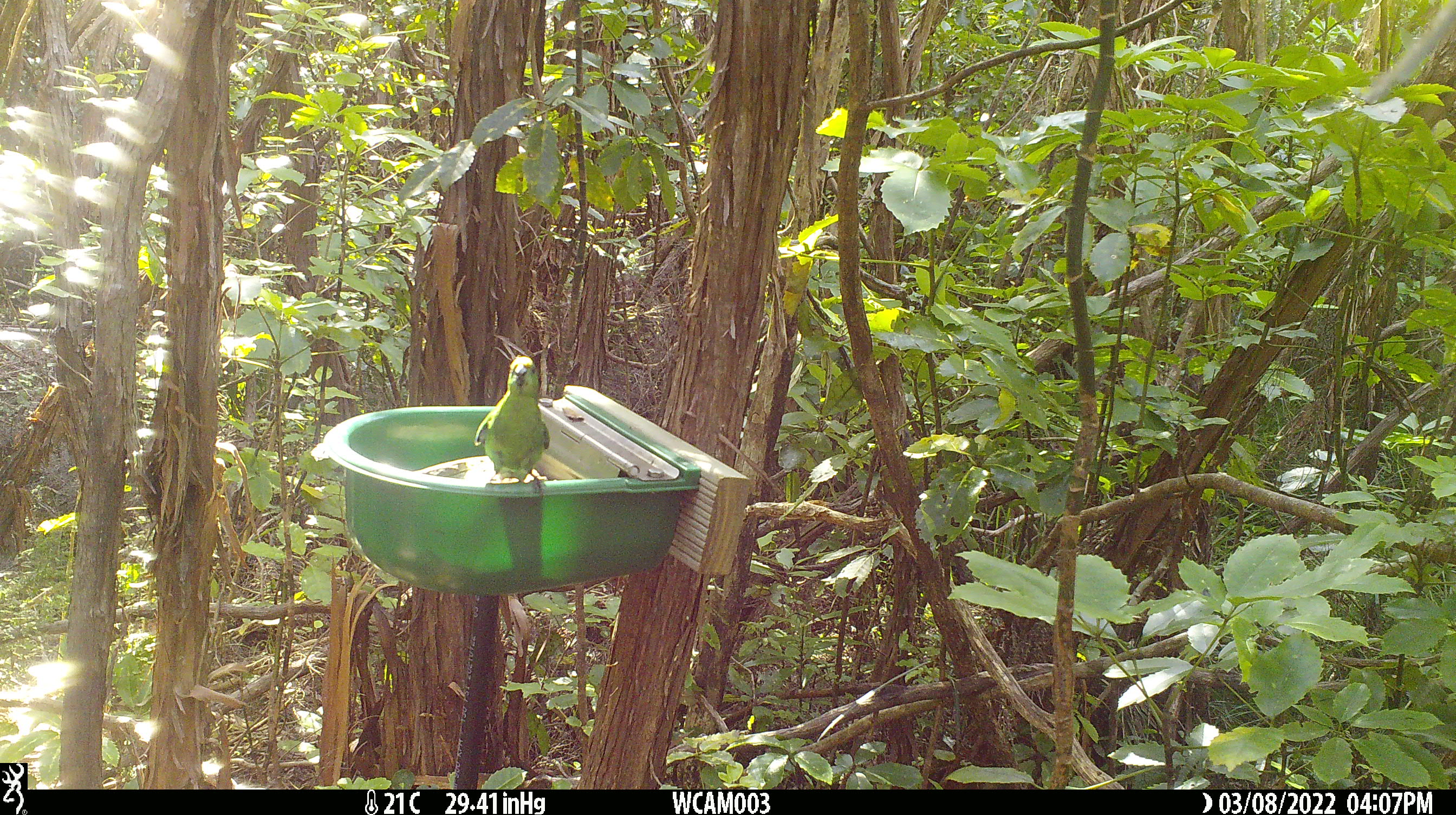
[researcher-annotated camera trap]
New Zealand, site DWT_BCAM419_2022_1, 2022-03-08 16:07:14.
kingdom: Animalia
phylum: Chordata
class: Aves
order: Psittaciformes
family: Psittaculidae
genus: Cyanoramphus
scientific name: Cyanoramphus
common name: parakeet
Parakeet (Cyanoramphus).